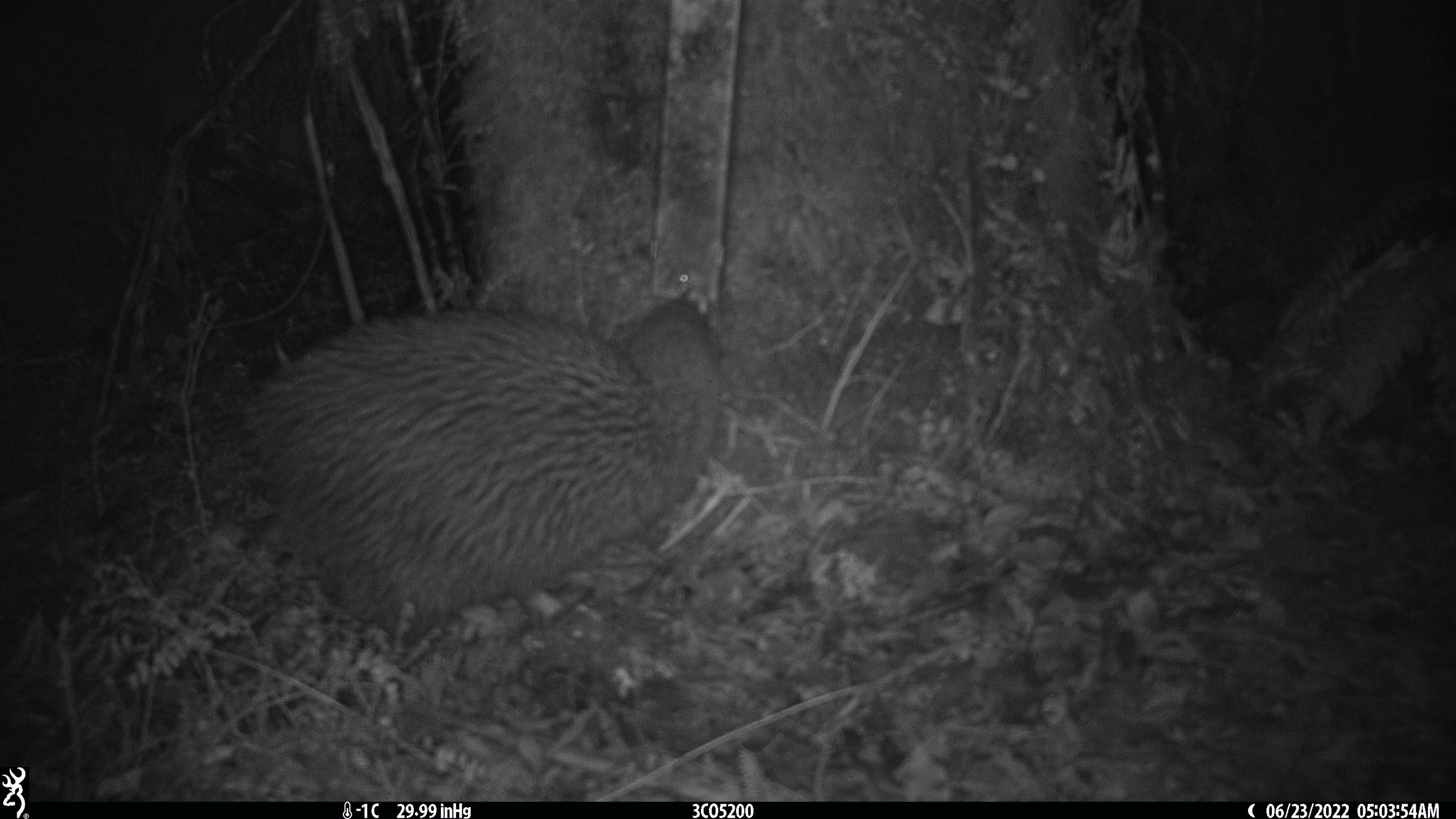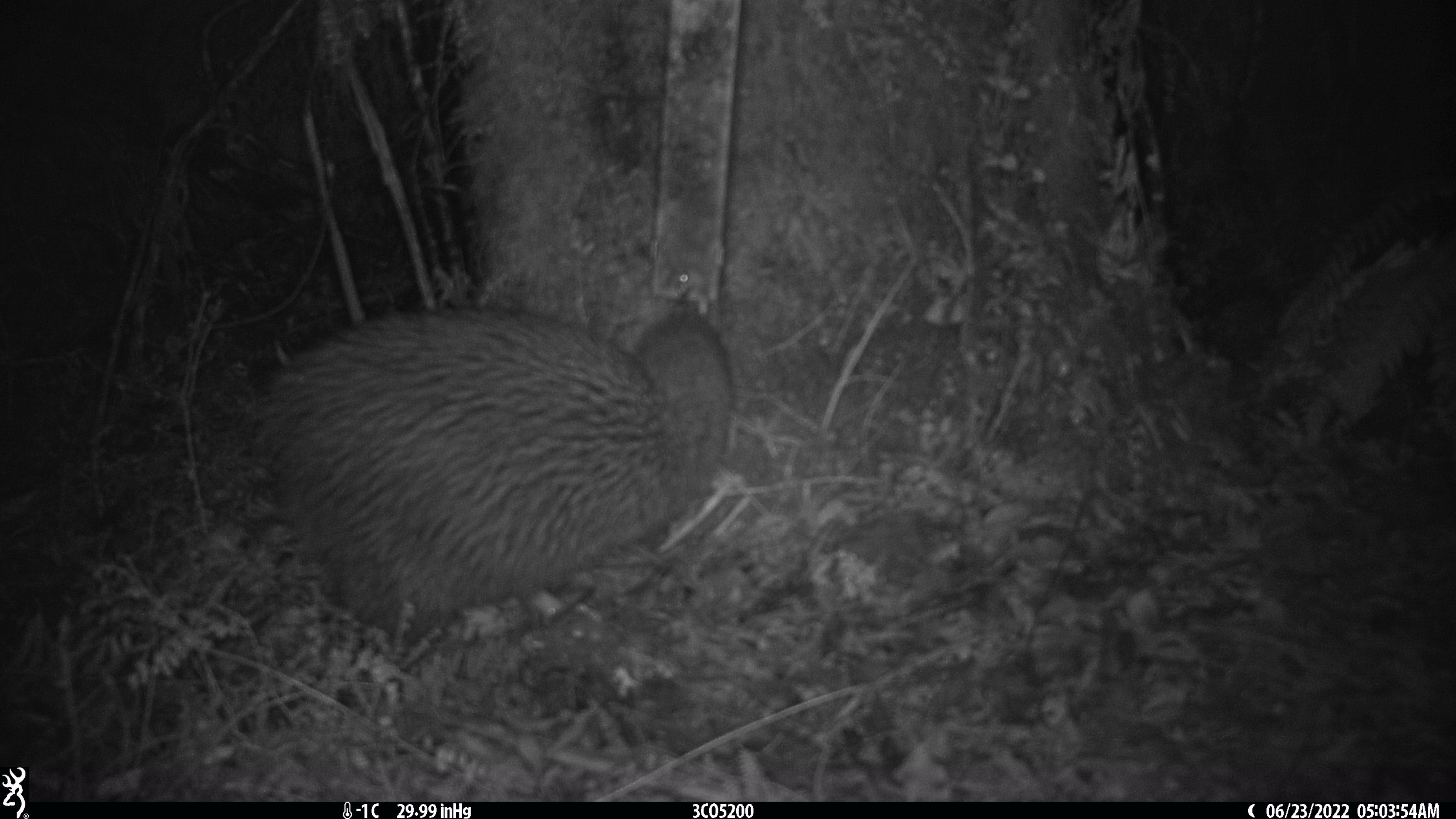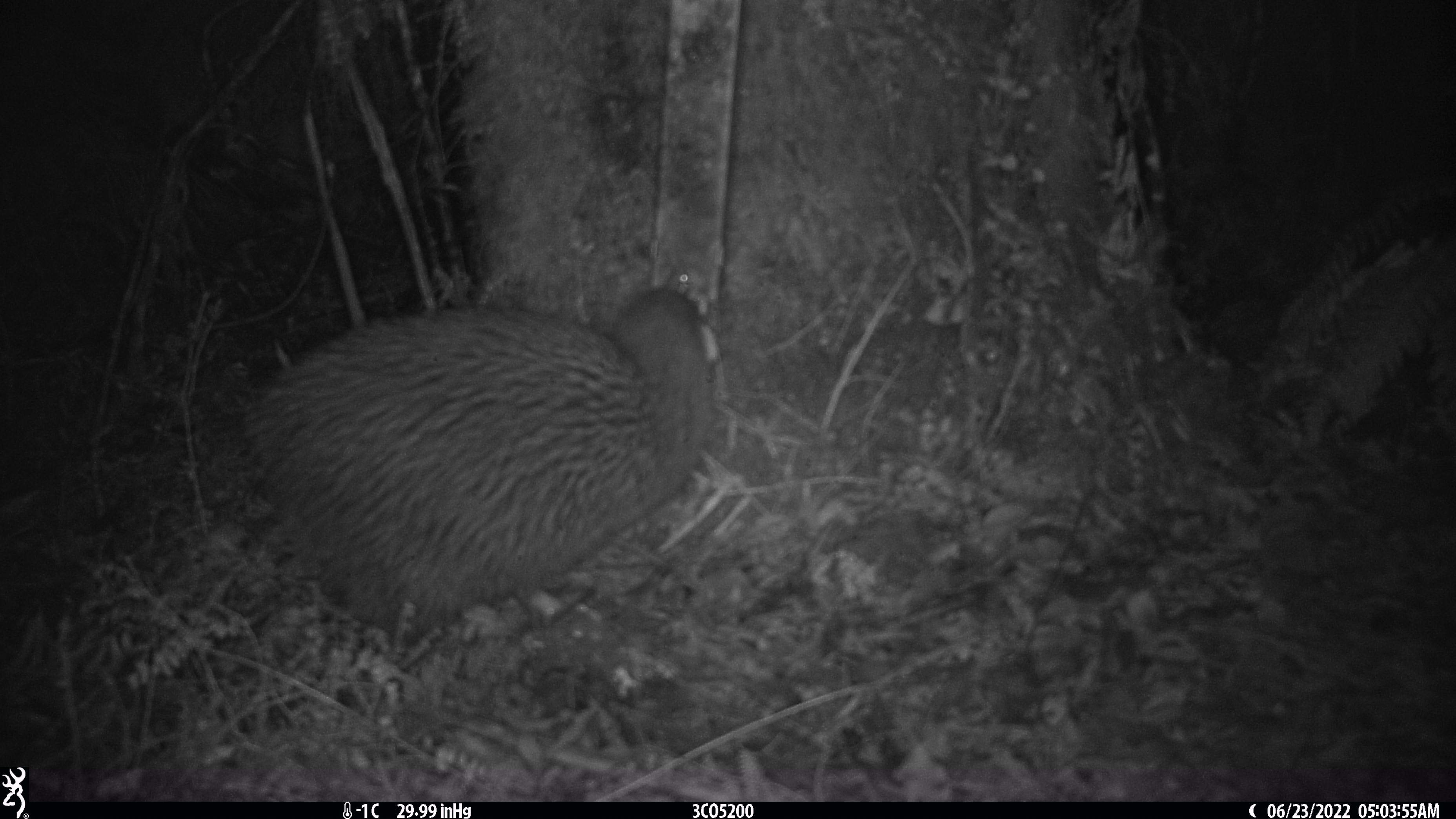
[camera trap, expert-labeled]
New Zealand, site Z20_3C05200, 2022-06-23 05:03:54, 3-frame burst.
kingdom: Animalia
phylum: Chordata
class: Aves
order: Apterygiformes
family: Apterygidae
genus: Apteryx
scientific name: Apteryx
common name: kiwi